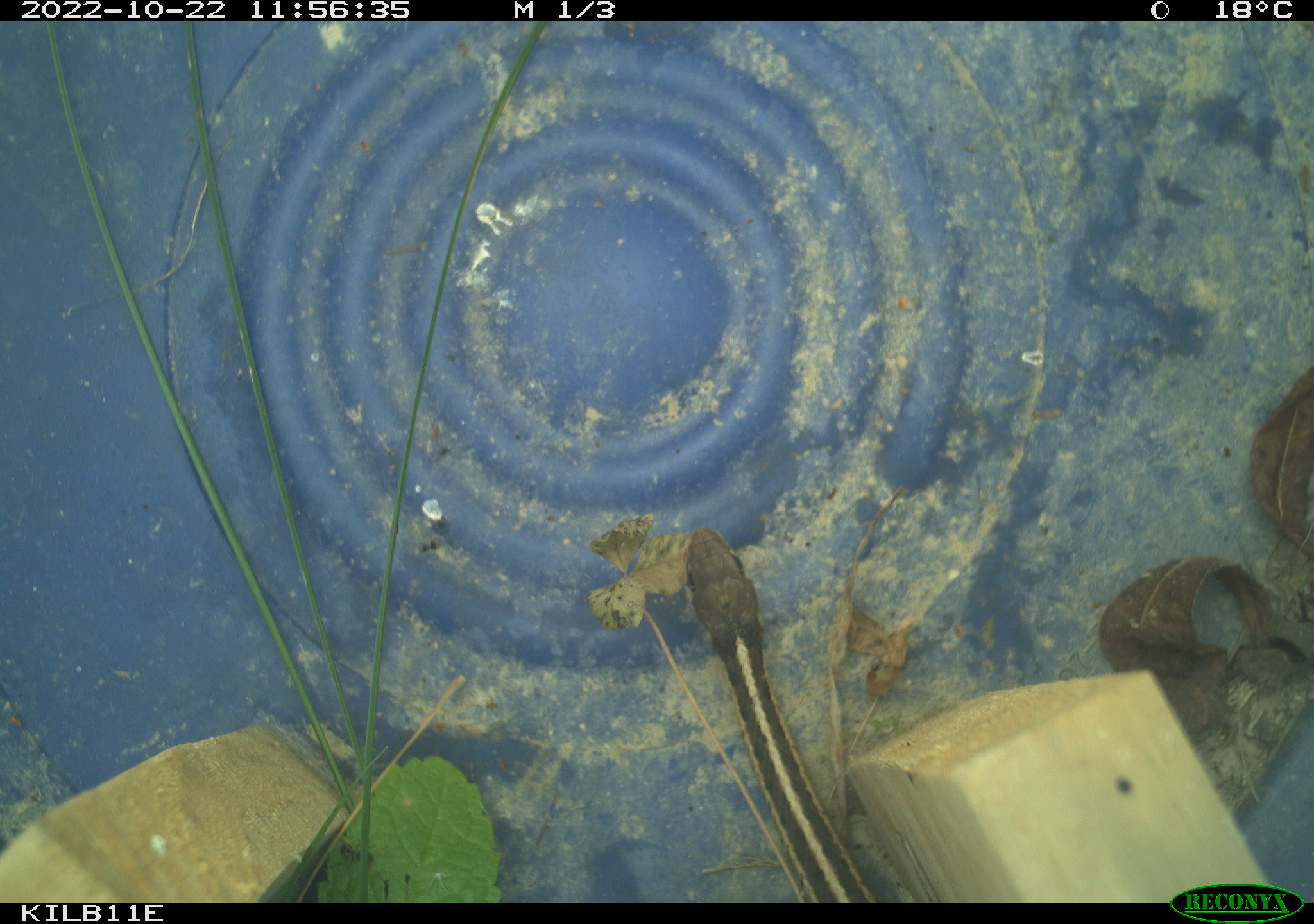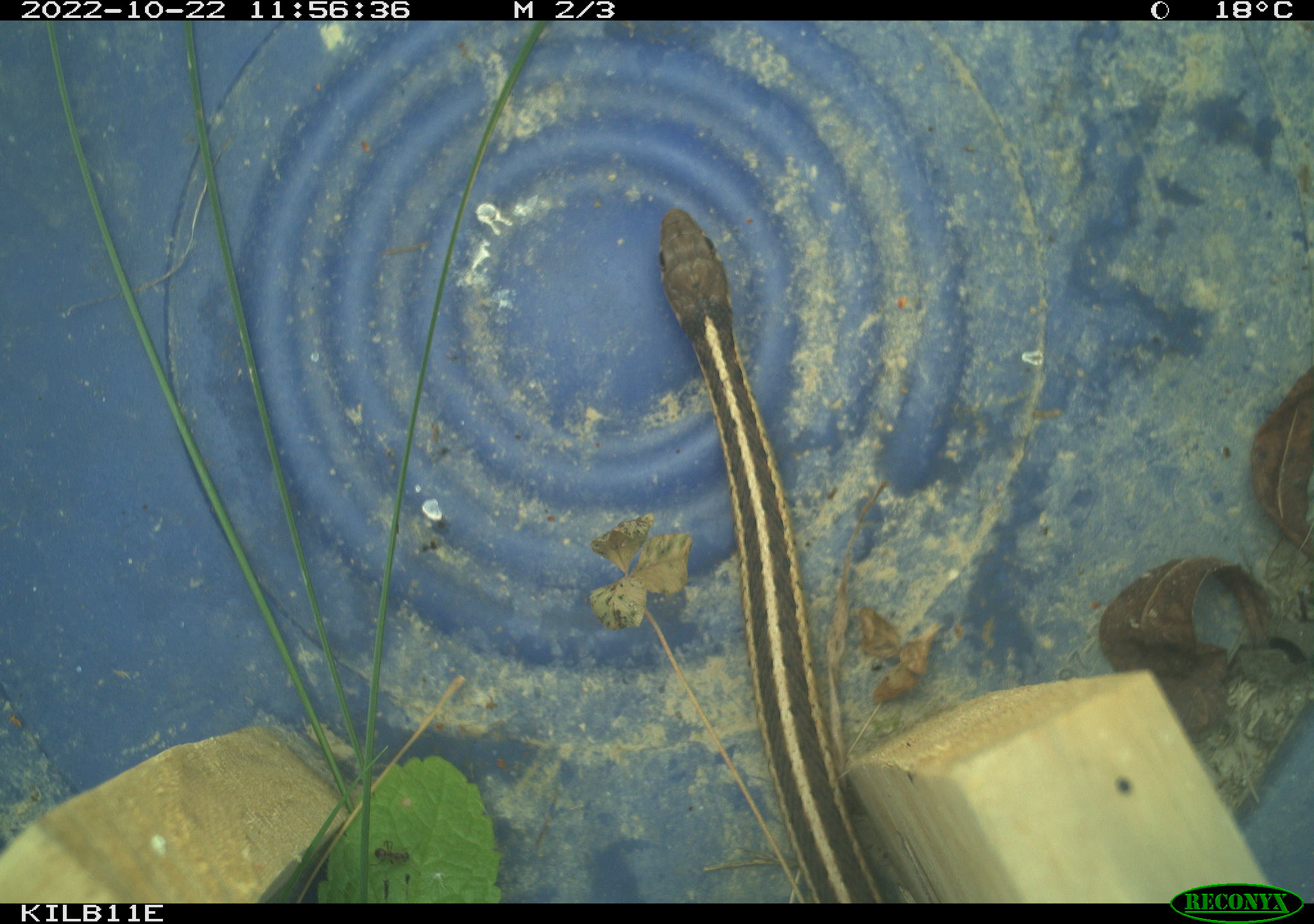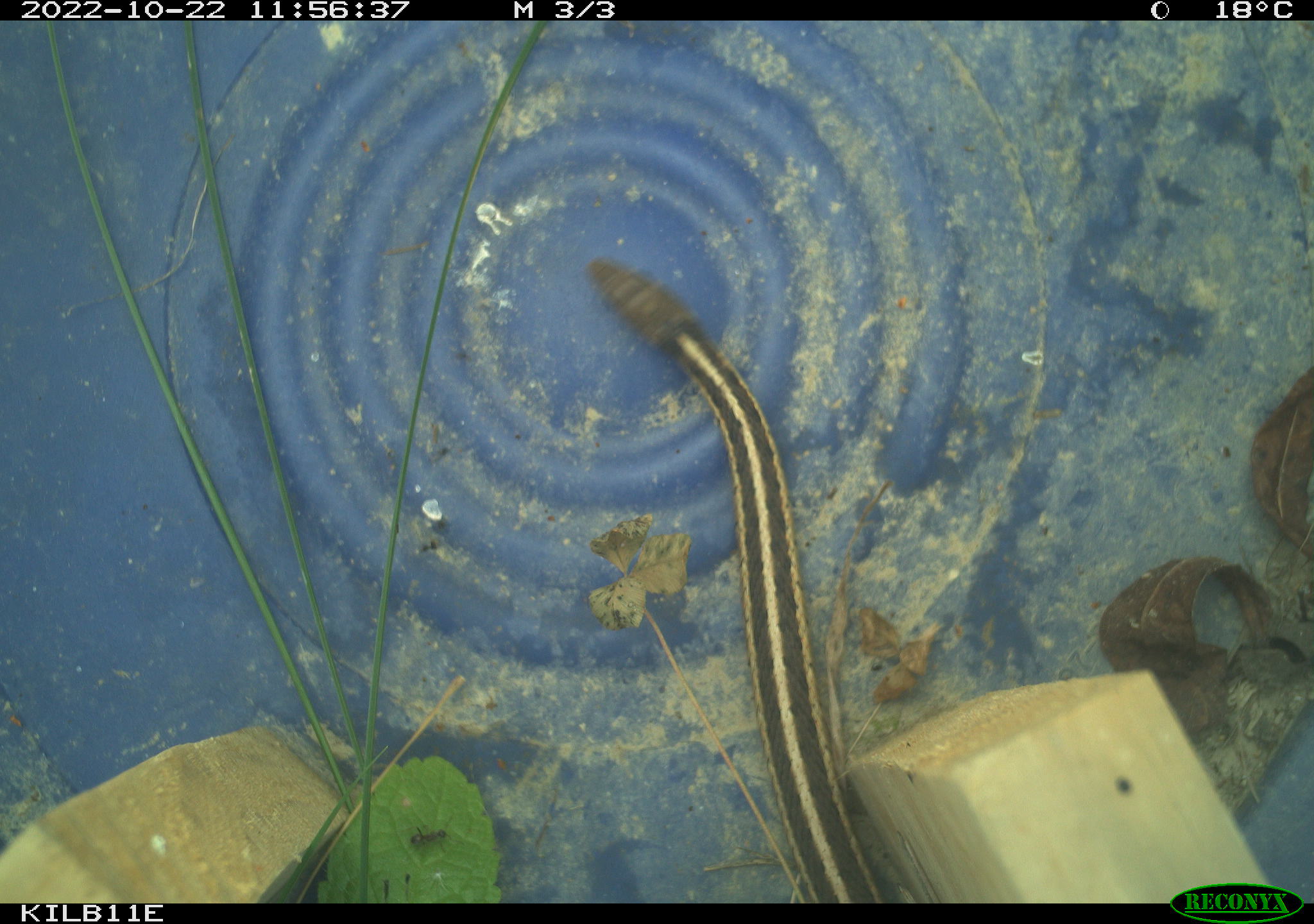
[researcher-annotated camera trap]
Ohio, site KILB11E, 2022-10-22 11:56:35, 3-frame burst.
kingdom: Animalia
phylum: Chordata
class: Reptilia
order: Squamata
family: Colubridae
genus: Thamnophis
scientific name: Thamnophis sirtalis sirtalis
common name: eastern gartersnake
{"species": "eastern gartersnake (Thamnophis sirtalis sirtalis)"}